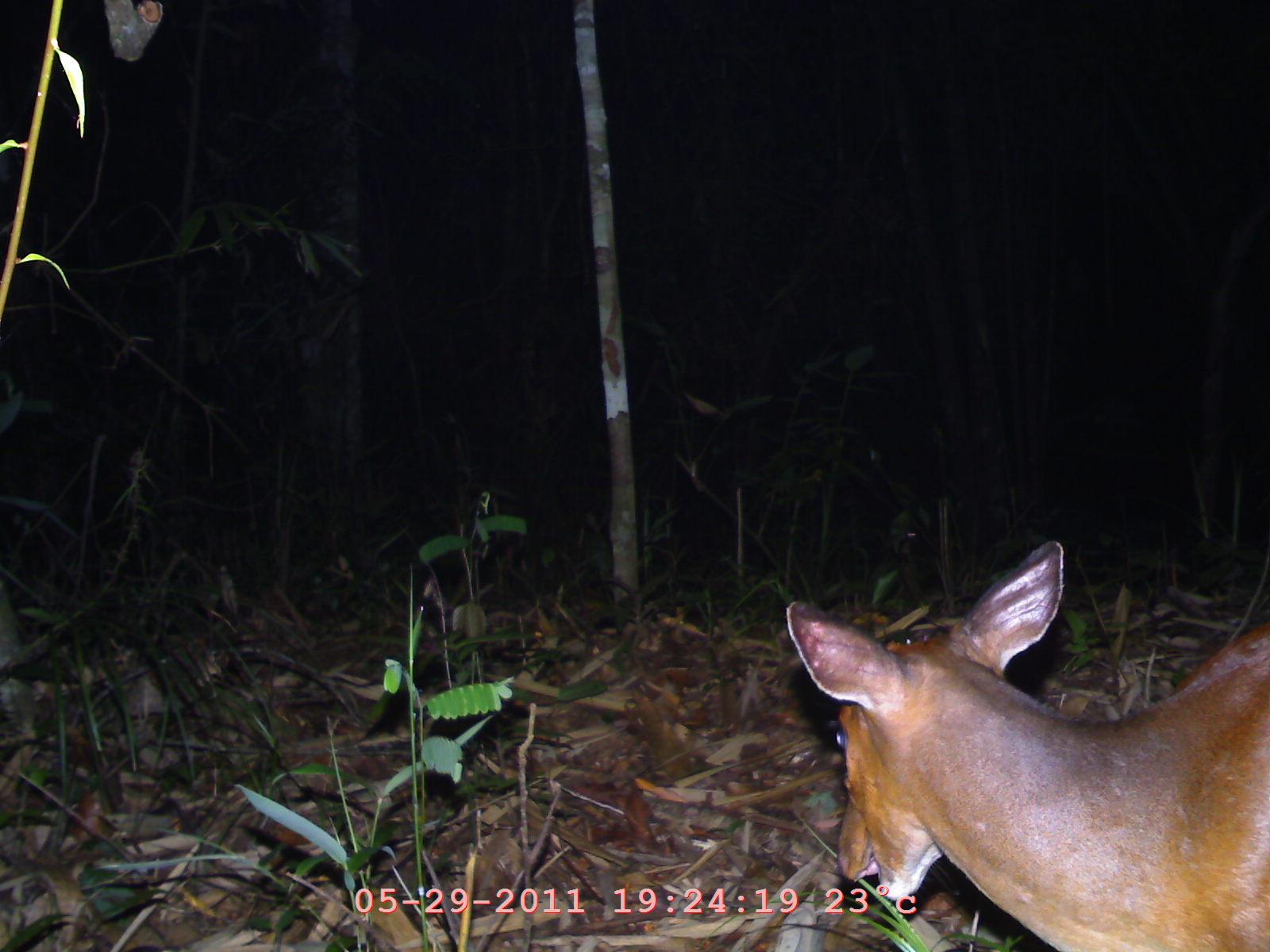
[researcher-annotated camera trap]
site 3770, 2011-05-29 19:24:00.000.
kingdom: Animalia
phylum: Chordata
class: Mammalia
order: Artiodactyla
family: Cervidae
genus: Muntiacus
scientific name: Muntiacus muntjak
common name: southern red muntjac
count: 1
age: adult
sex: female